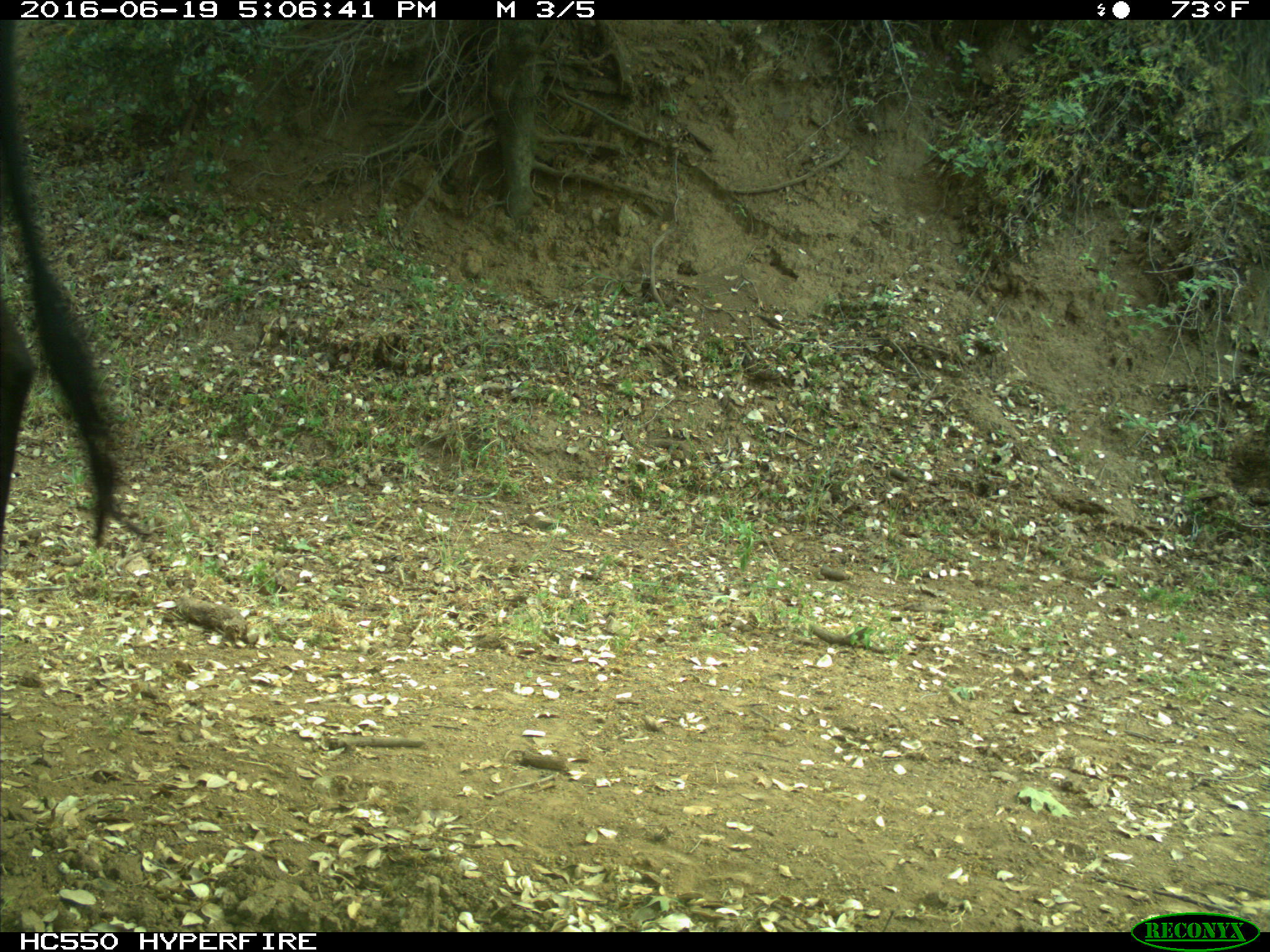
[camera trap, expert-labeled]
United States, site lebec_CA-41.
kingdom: Animalia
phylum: Chordata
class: Mammalia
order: Artiodactyla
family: Bovidae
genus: Bos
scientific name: Bos taurus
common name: domestic cow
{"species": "Bos taurus (domestic cow)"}